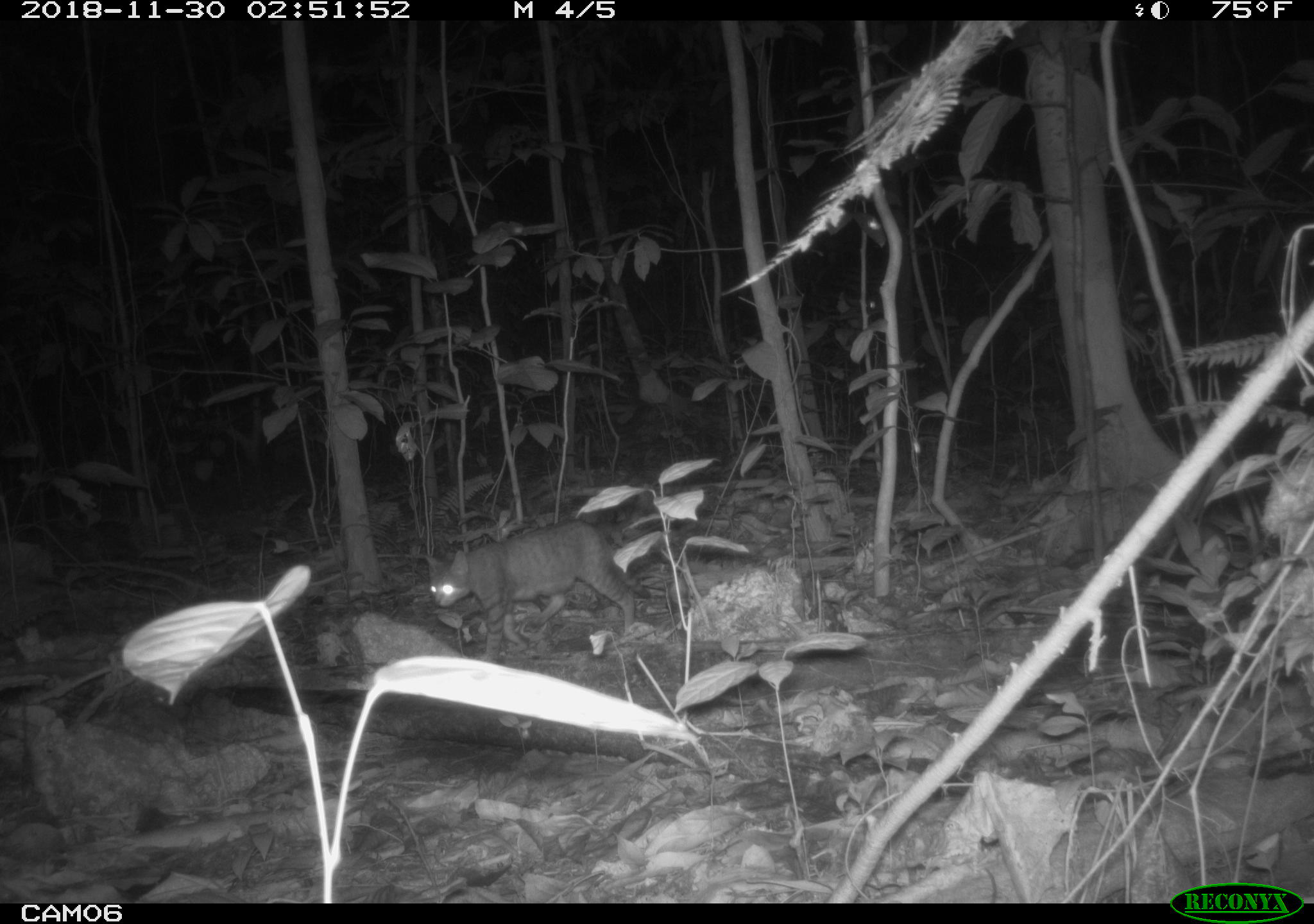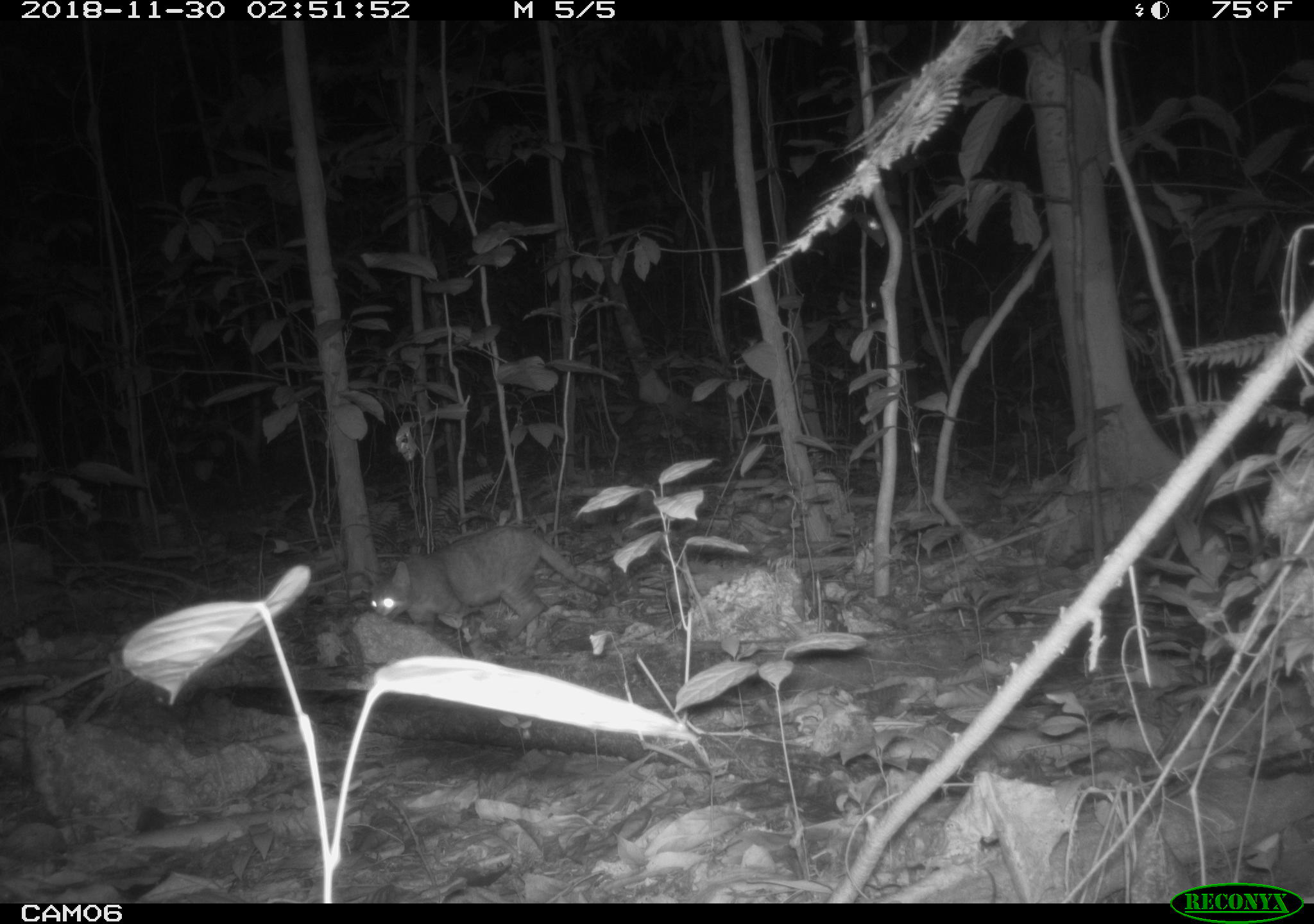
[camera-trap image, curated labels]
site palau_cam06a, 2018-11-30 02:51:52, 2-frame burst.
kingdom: Animalia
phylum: Chordata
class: Mammalia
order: Carnivora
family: Felidae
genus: Felis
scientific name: Felis catus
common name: cat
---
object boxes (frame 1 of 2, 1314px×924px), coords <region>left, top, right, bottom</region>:
cat: <region>424, 518, 642, 660</region>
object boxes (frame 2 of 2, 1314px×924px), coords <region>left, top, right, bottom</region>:
cat: <region>365, 522, 604, 653</region>